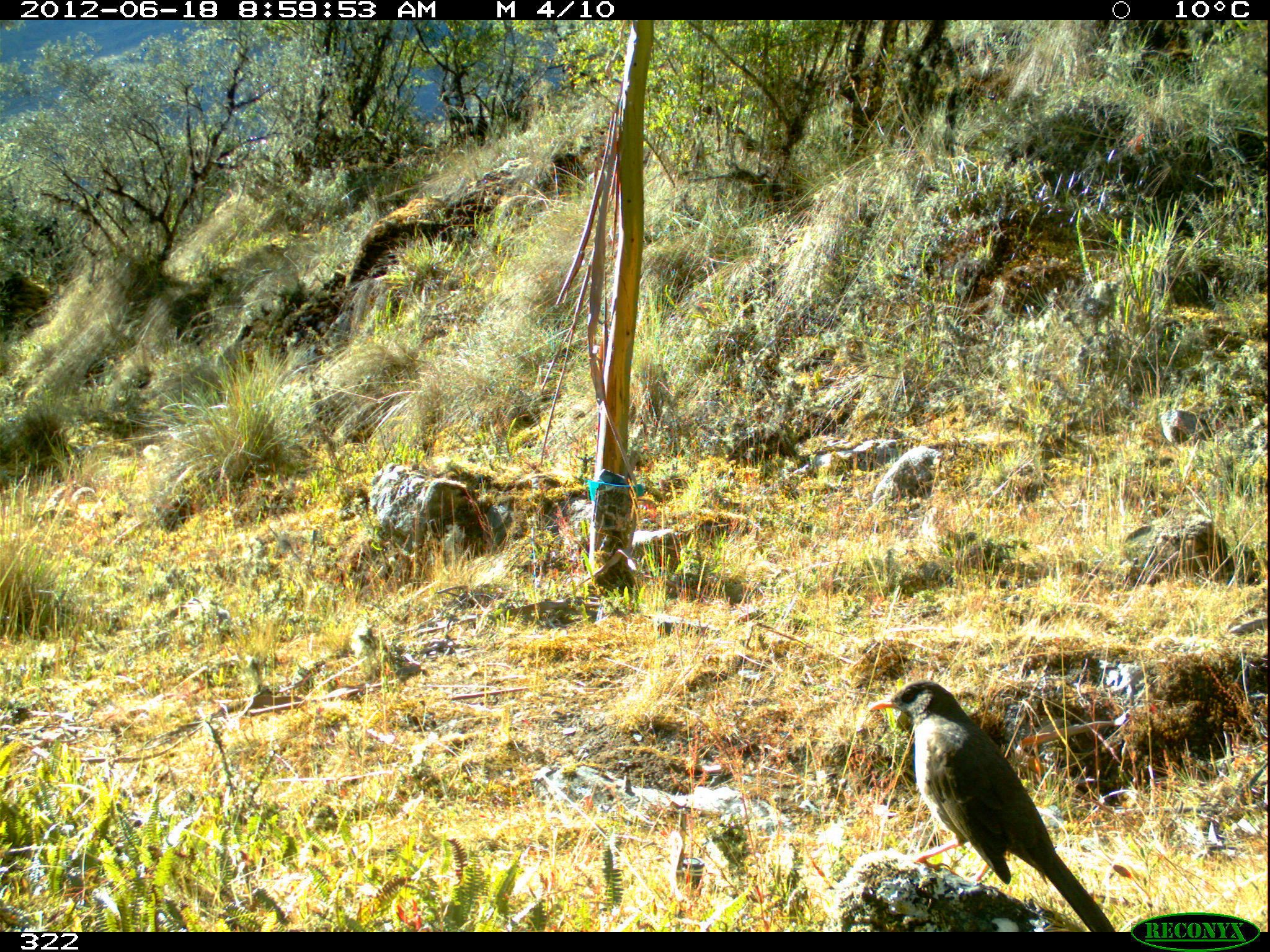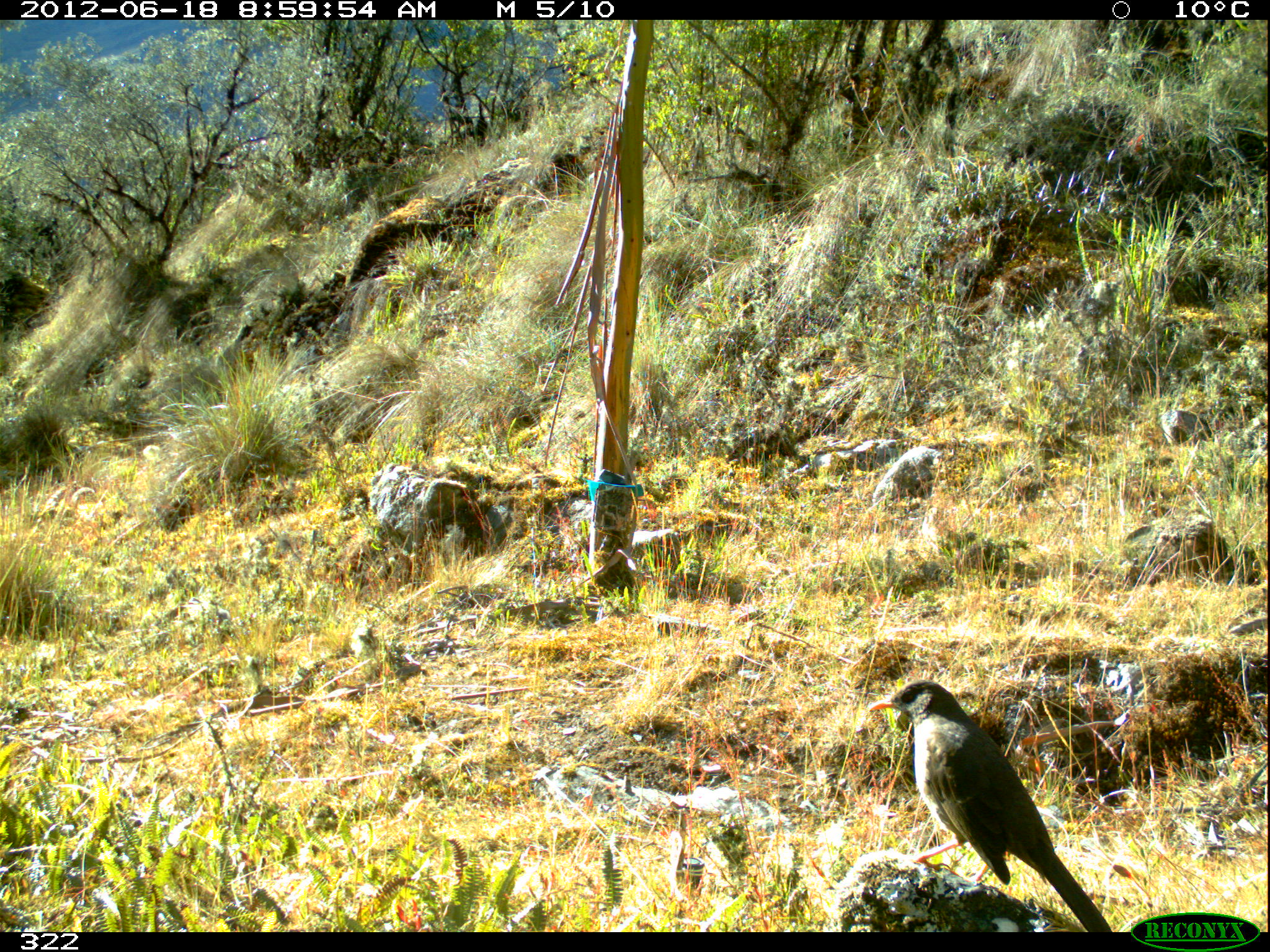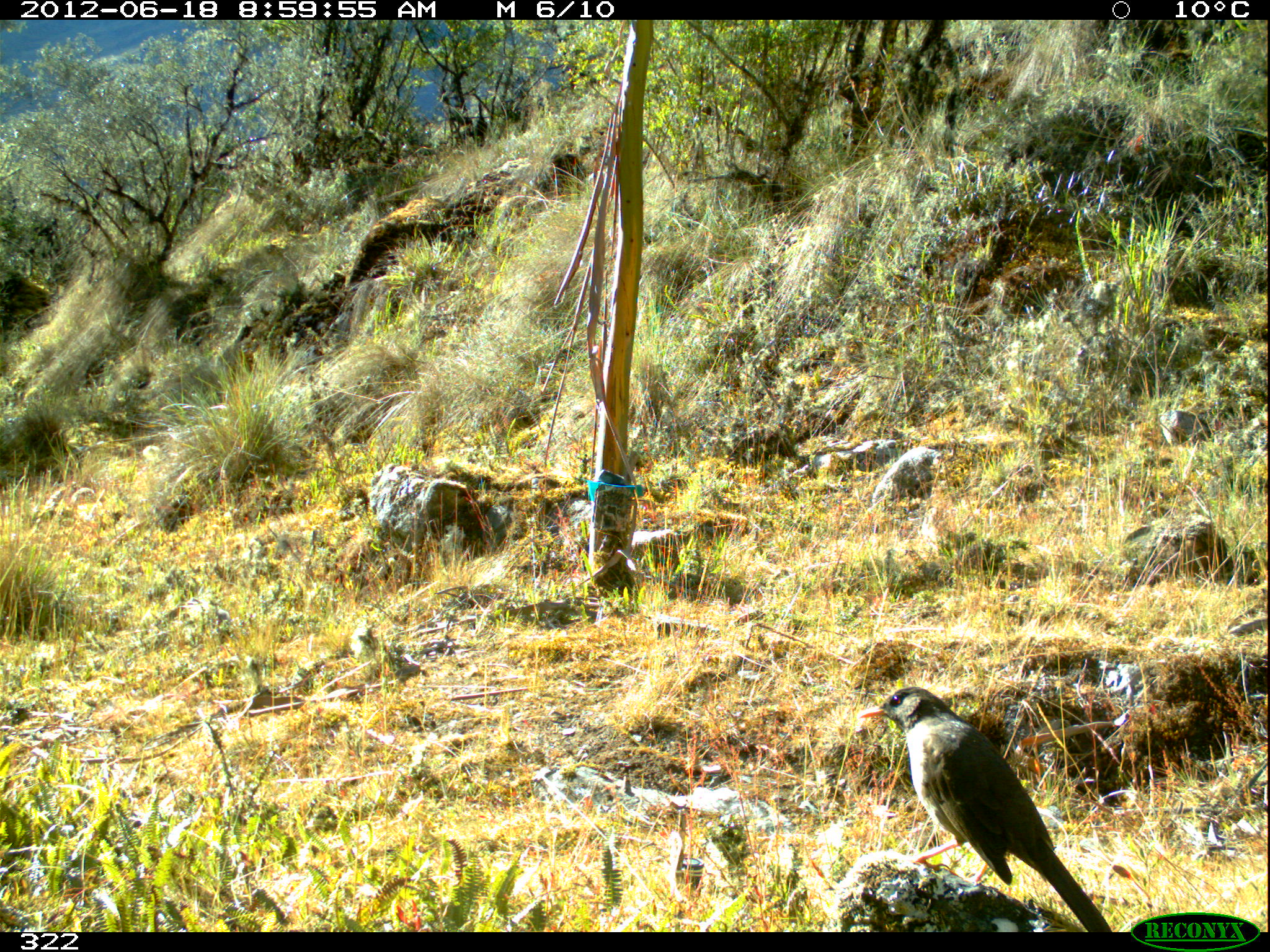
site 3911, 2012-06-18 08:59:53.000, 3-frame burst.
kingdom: Animalia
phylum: Chordata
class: Aves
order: Passeriformes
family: Turdidae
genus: Turdus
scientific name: Turdus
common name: true thrushes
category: turdus sp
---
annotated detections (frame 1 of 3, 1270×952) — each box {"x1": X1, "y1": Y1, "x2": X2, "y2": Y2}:
turdus sp: {"x1": 867, "y1": 679, "x2": 1115, "y2": 932}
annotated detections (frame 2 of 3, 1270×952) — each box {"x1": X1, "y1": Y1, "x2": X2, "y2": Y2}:
turdus sp: {"x1": 867, "y1": 679, "x2": 1112, "y2": 932}